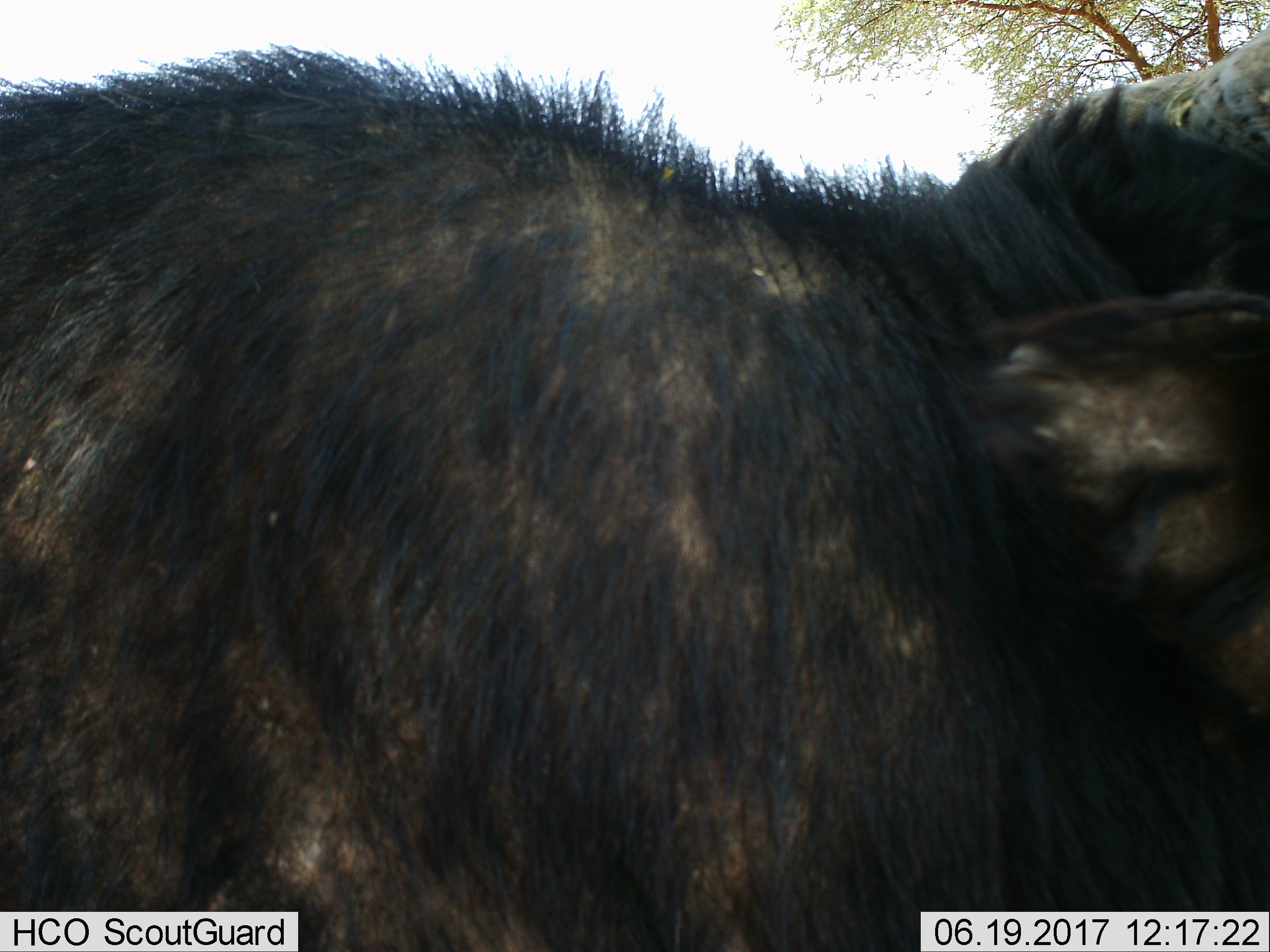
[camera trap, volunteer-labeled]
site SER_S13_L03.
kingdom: Animalia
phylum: Chordata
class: Mammalia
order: Artiodactyla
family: Bovidae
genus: Syncerus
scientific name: Syncerus caffer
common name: african buffalo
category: buffalo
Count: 1.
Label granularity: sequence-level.